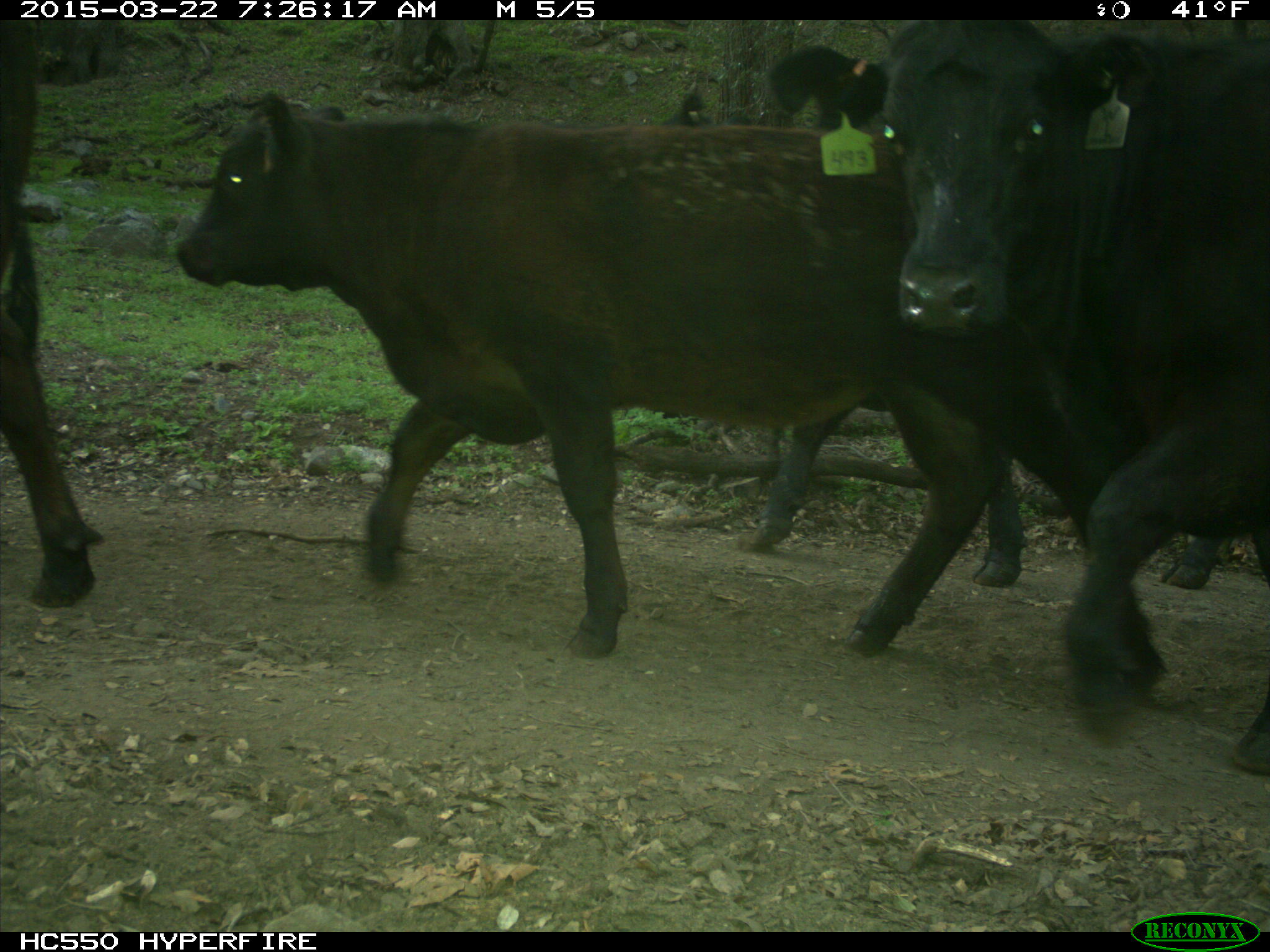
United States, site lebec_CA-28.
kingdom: Animalia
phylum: Chordata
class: Mammalia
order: Artiodactyla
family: Bovidae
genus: Bos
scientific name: Bos taurus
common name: domestic cow